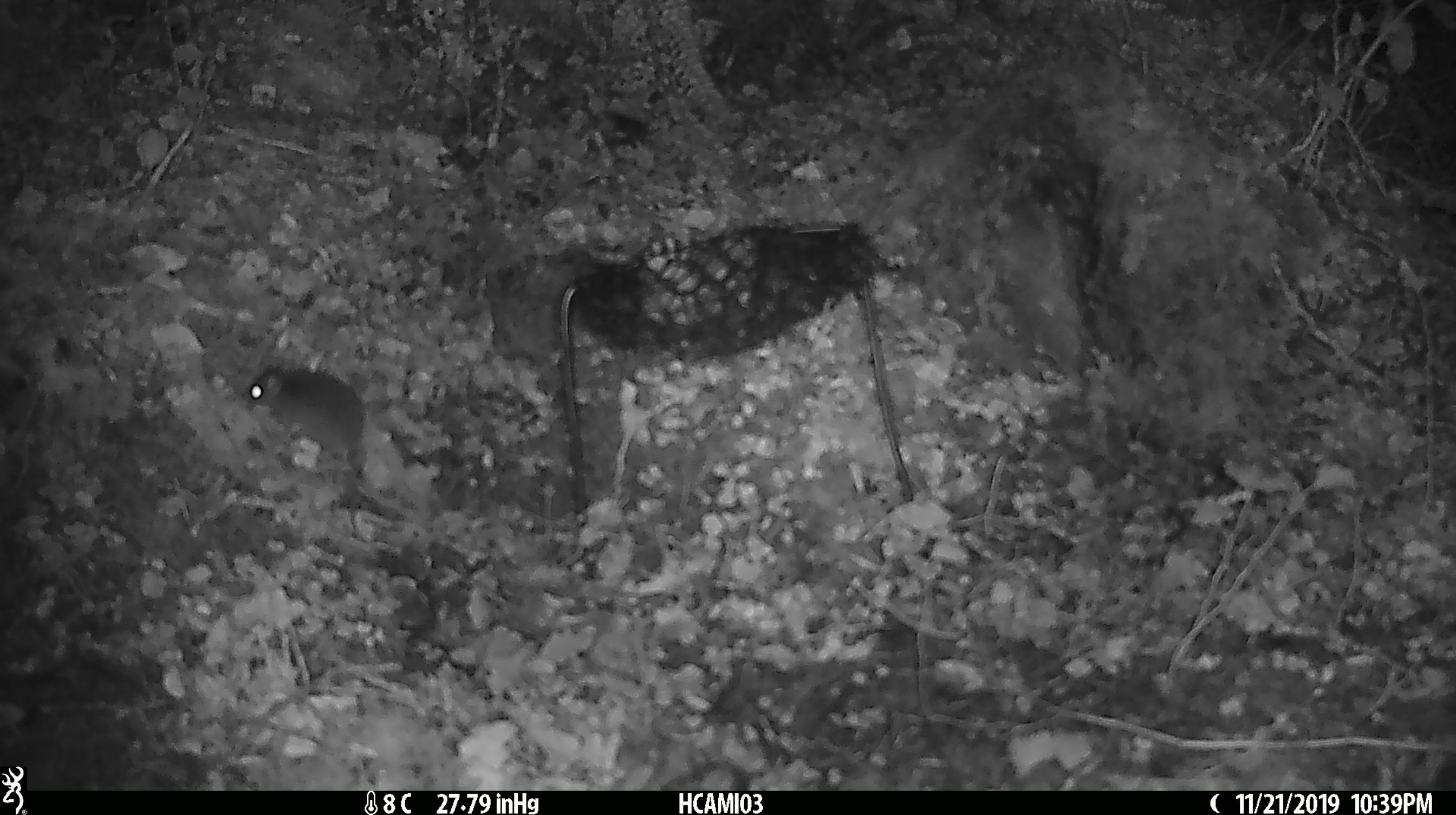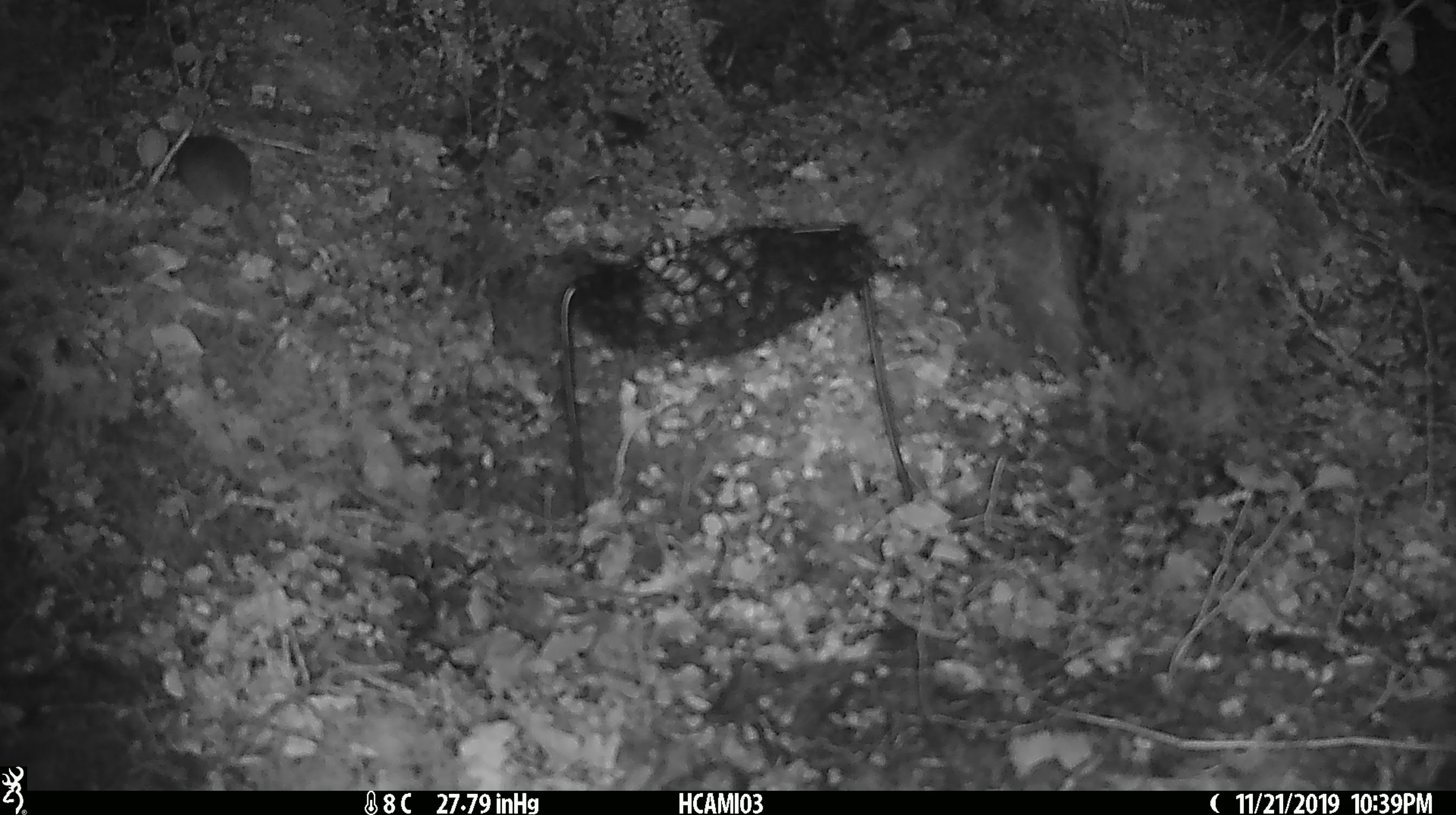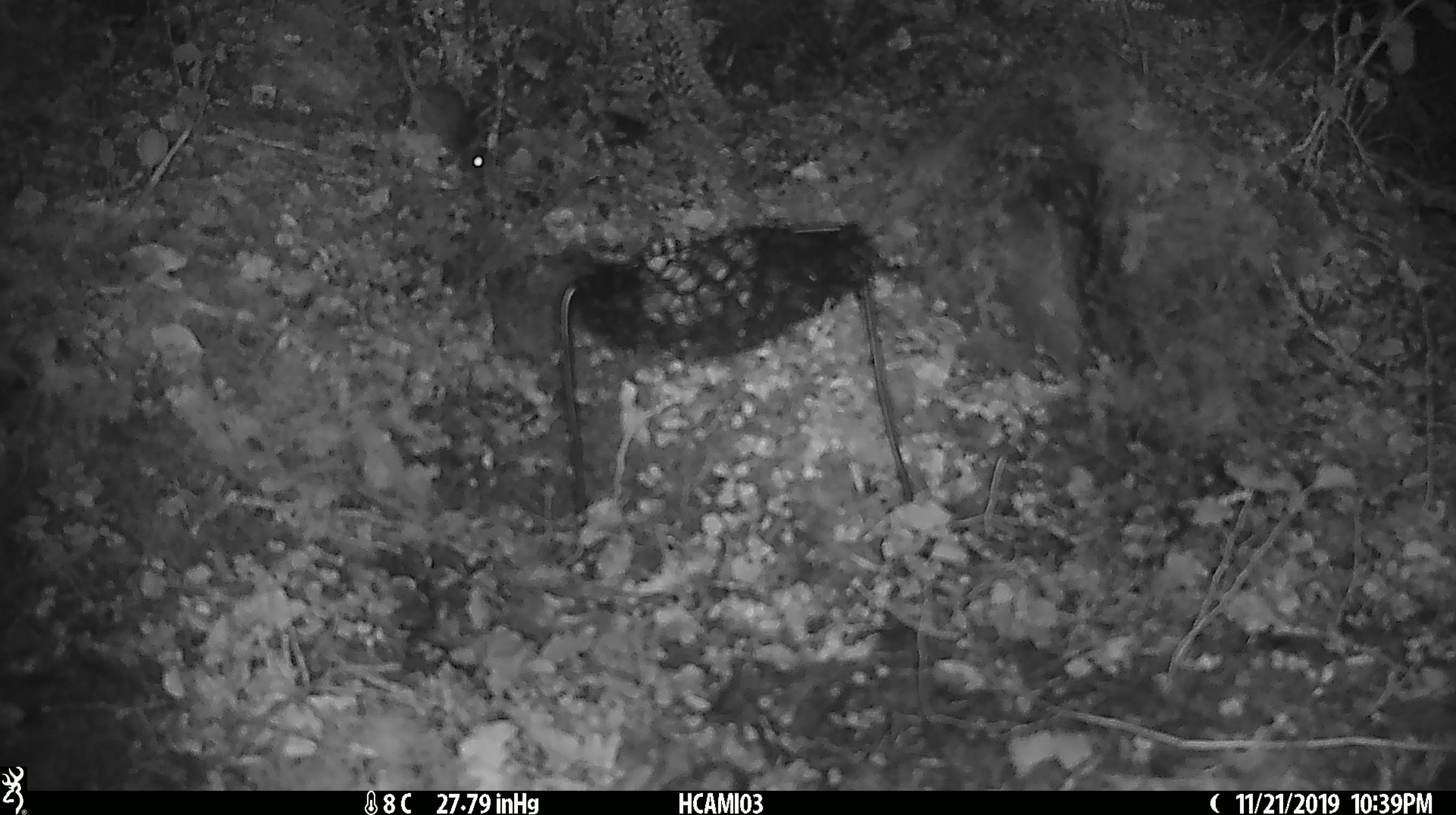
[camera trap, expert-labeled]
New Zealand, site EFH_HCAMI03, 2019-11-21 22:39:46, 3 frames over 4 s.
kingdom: Animalia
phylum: Chordata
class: Mammalia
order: Rodentia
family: Muridae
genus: Mus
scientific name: Mus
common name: mouse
Mouse (Mus).